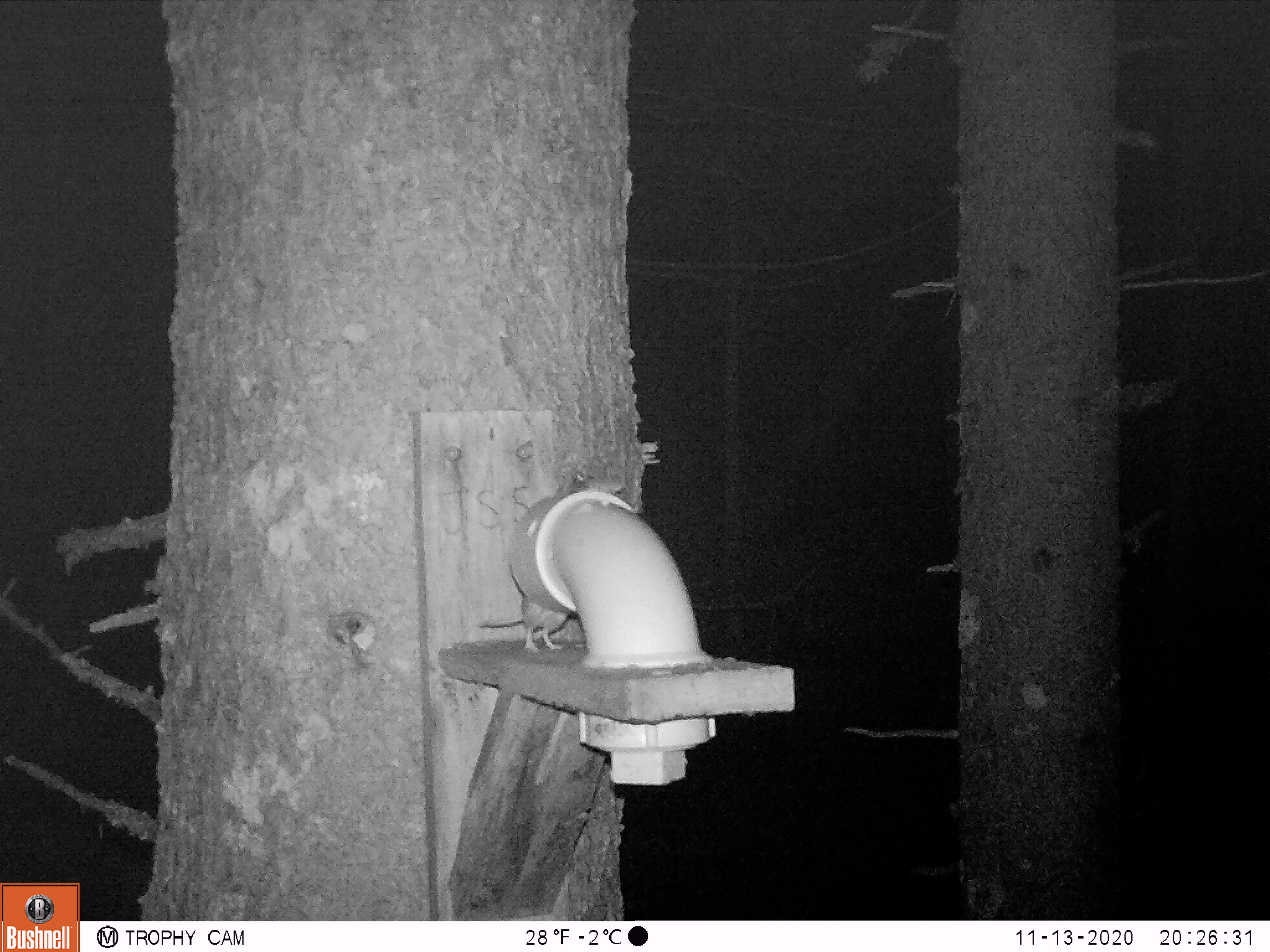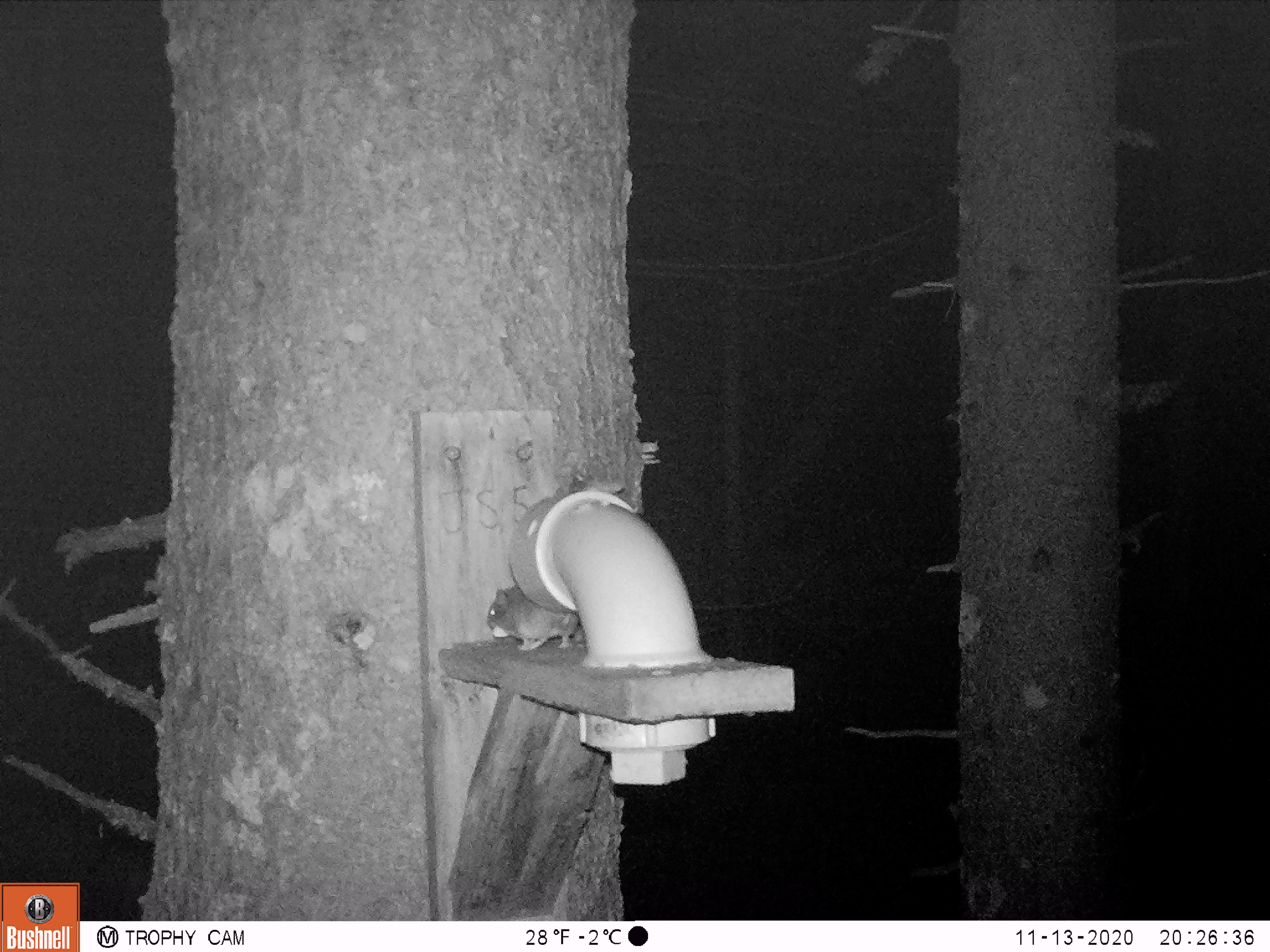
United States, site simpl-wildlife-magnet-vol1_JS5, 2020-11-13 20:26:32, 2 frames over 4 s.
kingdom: Animalia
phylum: Chordata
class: Mammalia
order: Rodentia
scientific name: Rodentia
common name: mouse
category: mouse sp.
Mouse sp. (mouse) (Rodentia).